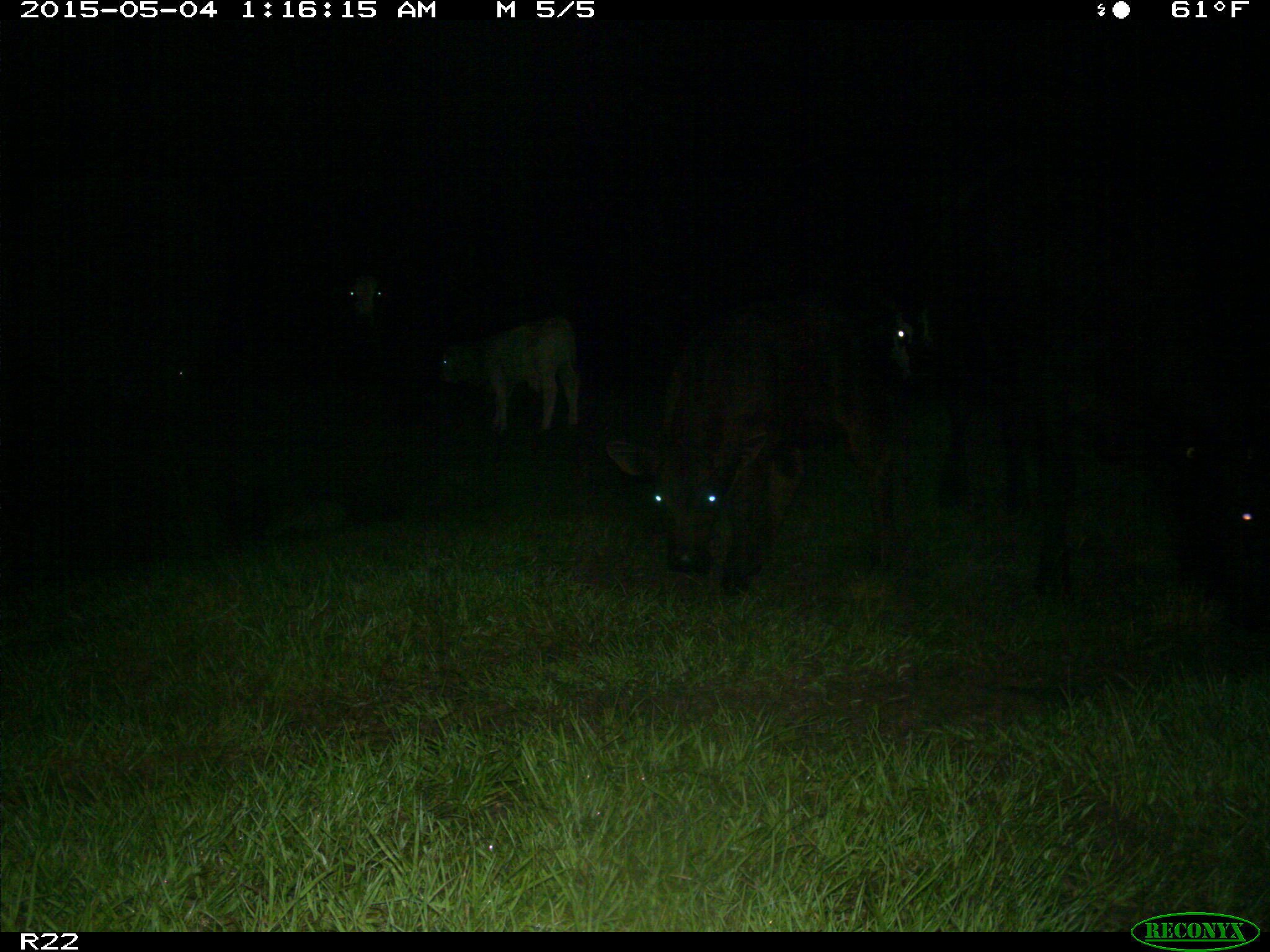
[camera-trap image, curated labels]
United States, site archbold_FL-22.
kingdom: Animalia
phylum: Chordata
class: Mammalia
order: Artiodactyla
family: Bovidae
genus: Bos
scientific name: Bos taurus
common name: domestic cow